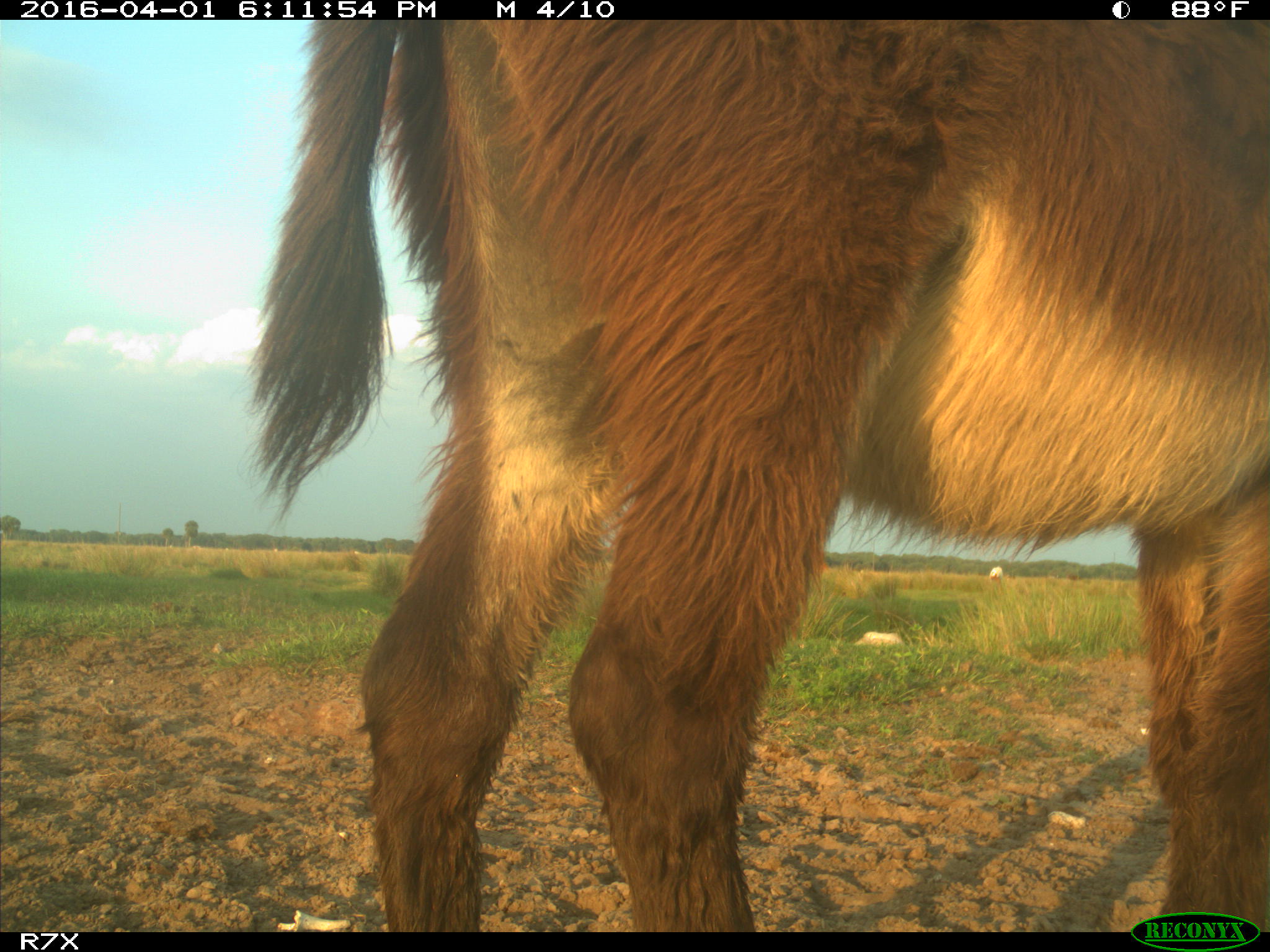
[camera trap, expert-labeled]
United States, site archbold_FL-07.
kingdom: Animalia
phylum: Chordata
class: Mammalia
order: Artiodactyla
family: Bovidae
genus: Bos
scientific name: Bos taurus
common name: domestic cow